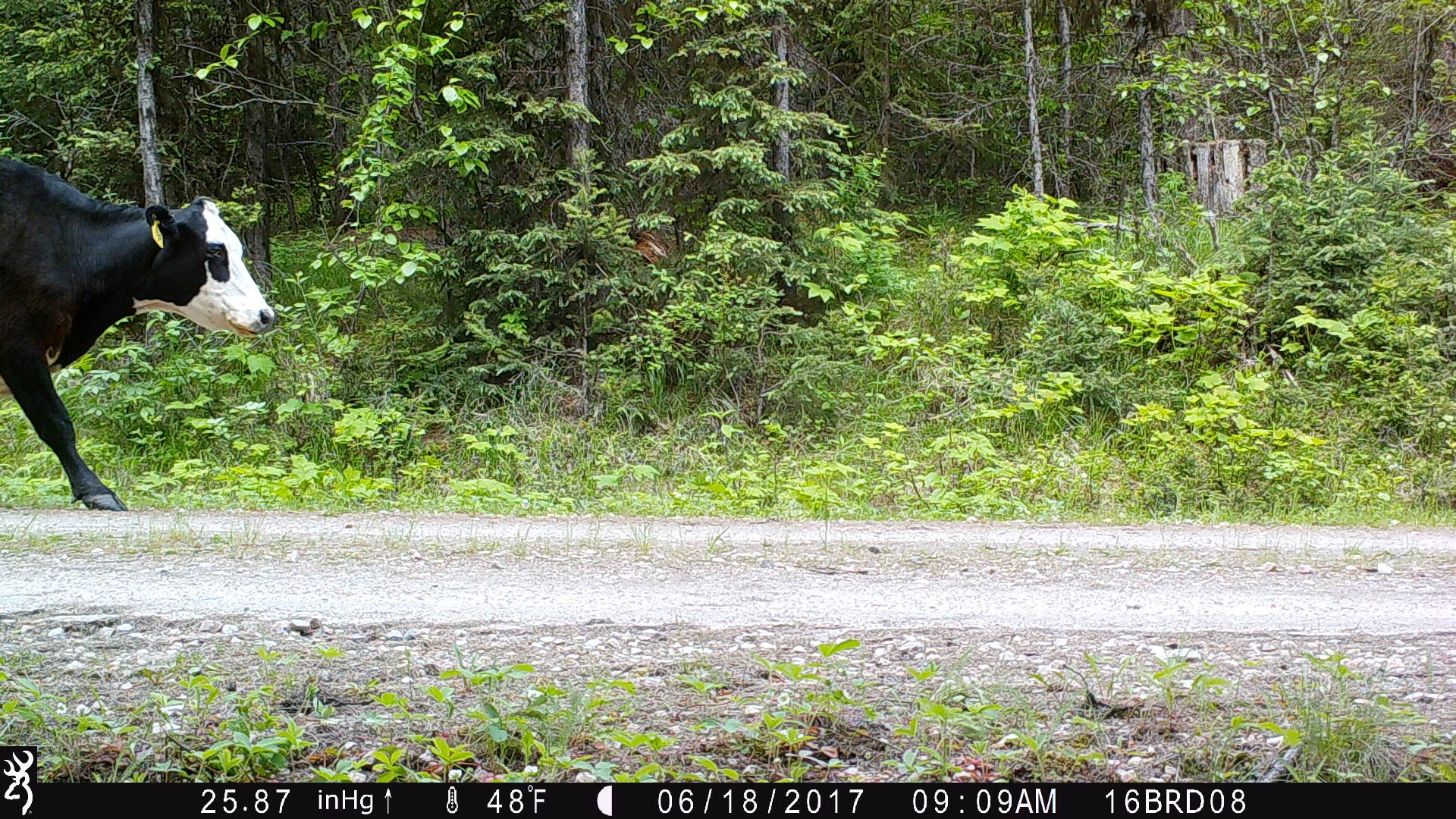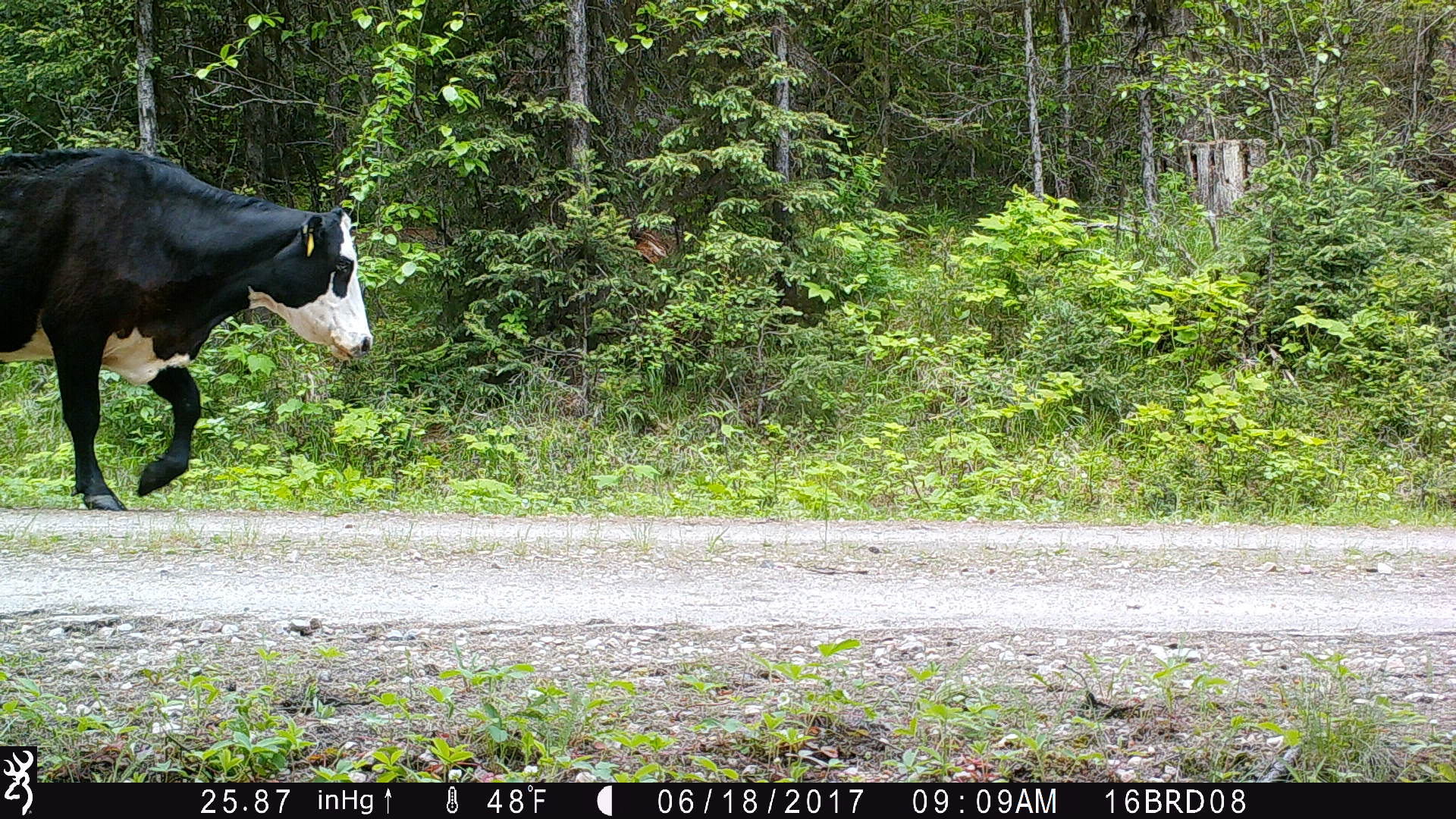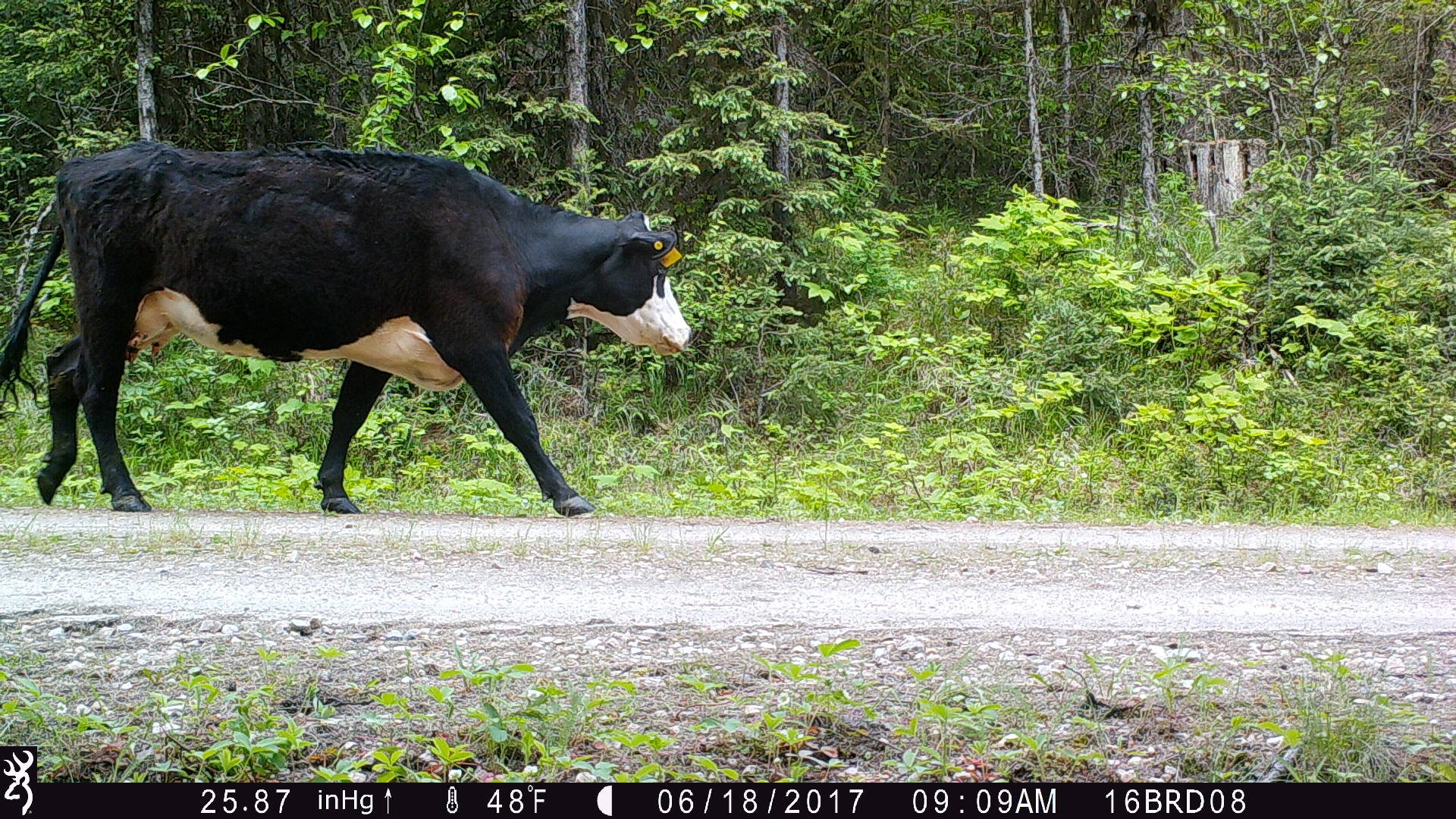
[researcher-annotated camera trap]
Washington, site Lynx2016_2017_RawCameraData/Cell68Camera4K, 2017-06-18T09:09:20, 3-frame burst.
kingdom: Animalia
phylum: Chordata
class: Mammalia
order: Artiodactyla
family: Bovidae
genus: Bos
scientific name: Bos taurus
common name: domestic cattle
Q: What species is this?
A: Domestic cattle (Bos taurus).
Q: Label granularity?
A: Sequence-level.